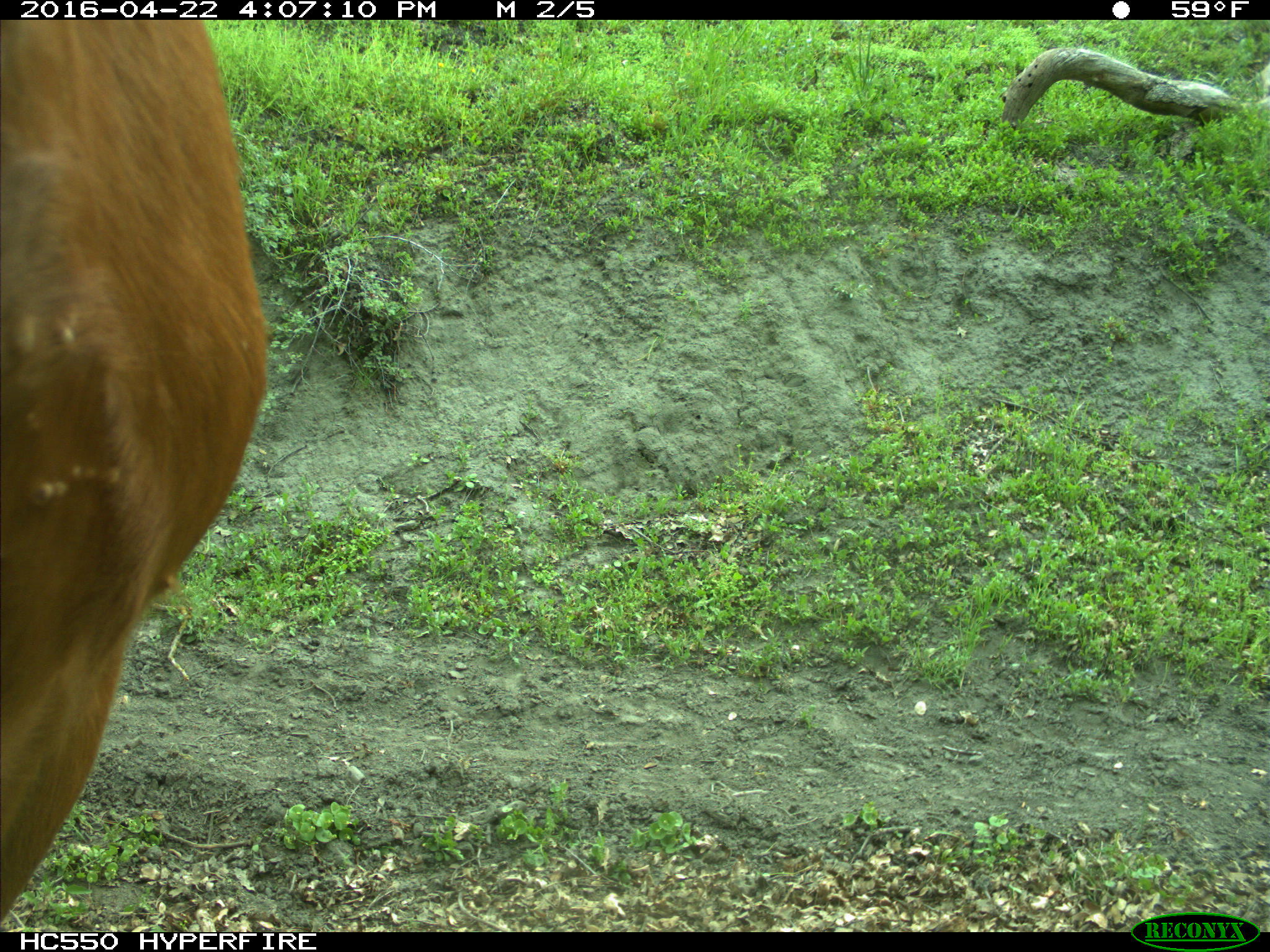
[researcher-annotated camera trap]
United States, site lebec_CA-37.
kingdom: Animalia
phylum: Chordata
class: Mammalia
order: Artiodactyla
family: Bovidae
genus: Bos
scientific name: Bos taurus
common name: domestic cow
Bos taurus (domestic cow).